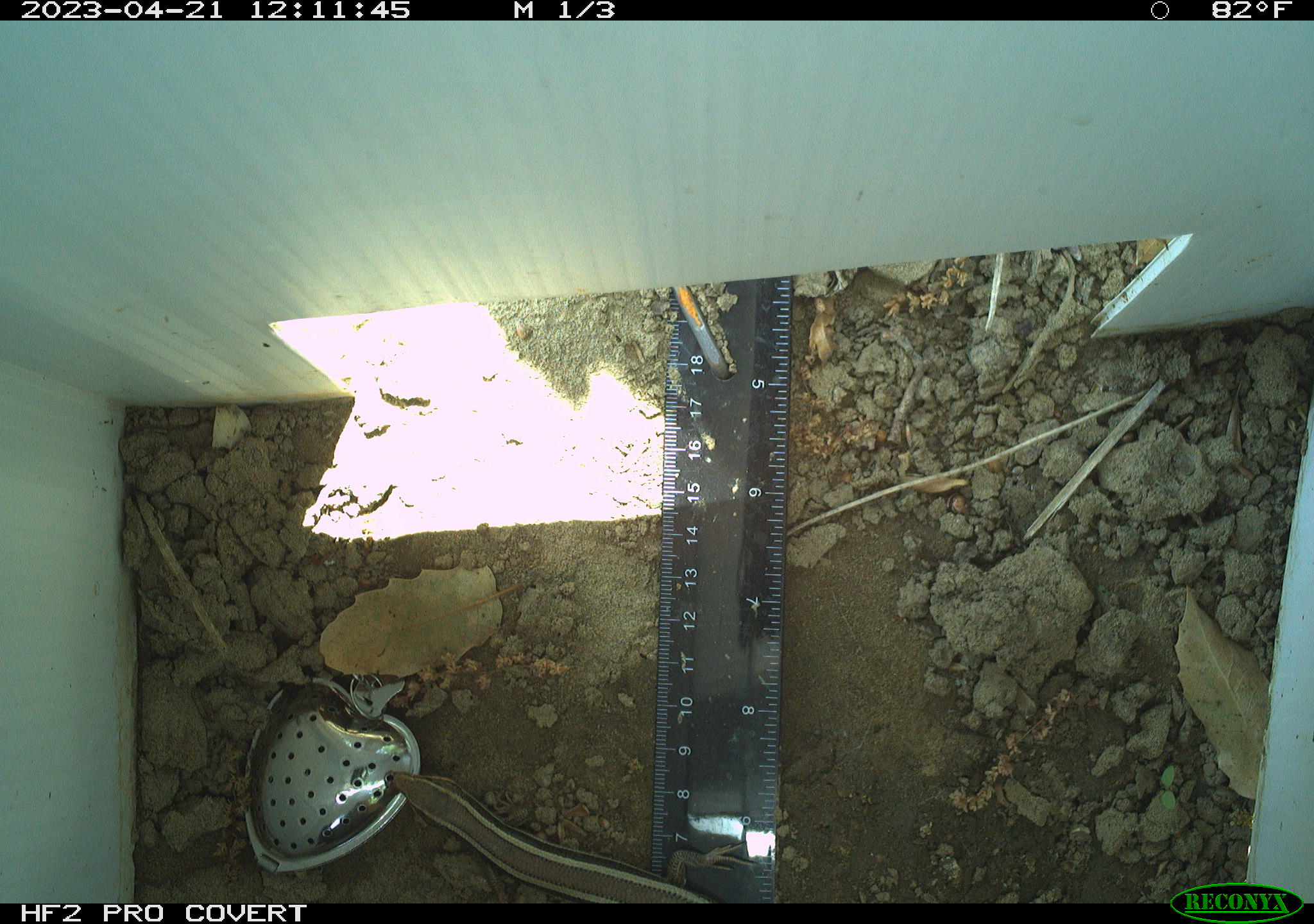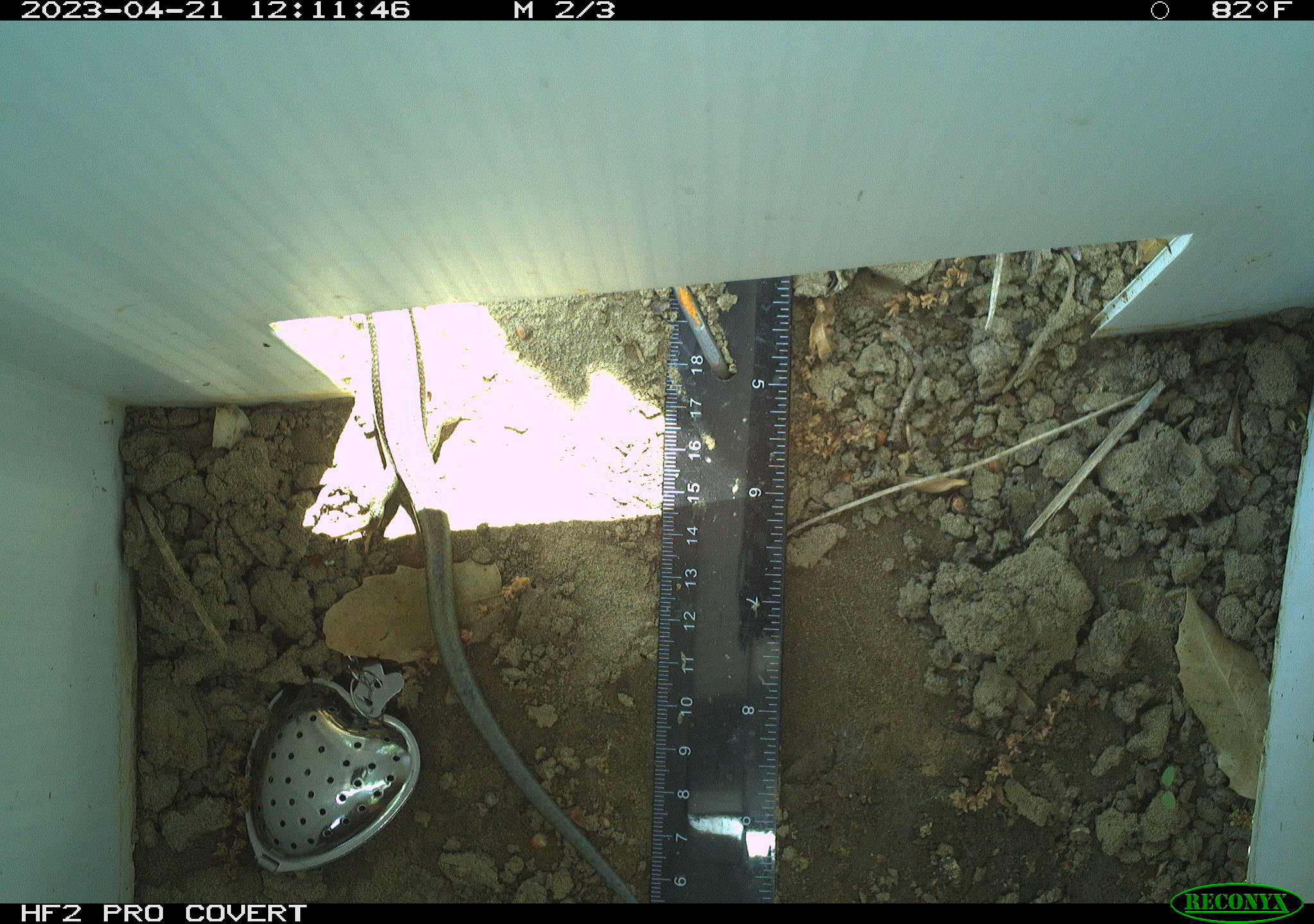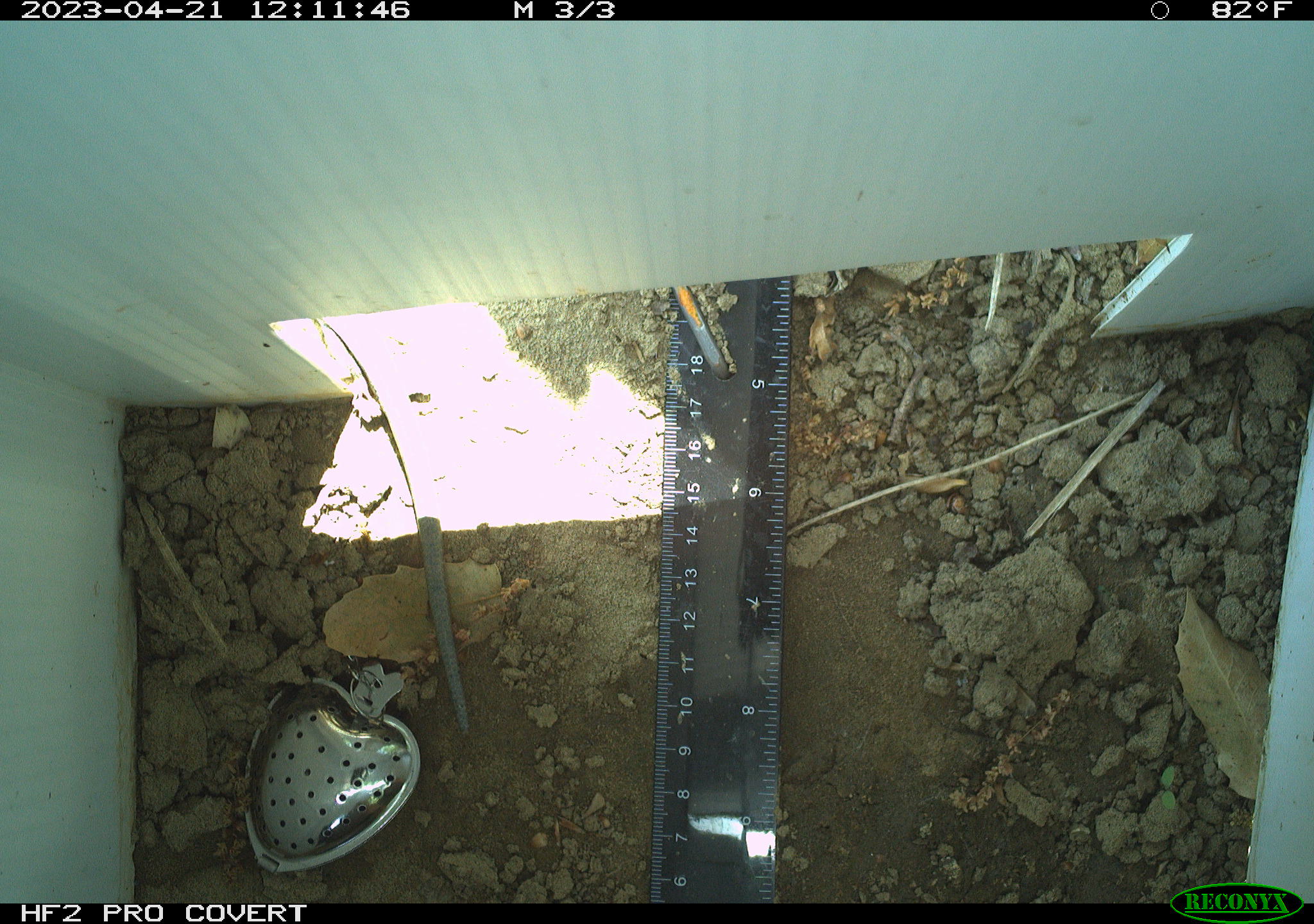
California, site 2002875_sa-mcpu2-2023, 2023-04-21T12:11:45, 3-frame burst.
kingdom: Animalia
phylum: Chordata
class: Reptilia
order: Squamata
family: Scincidae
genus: Plestiodon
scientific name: Plestiodon skiltonianus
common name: western skink